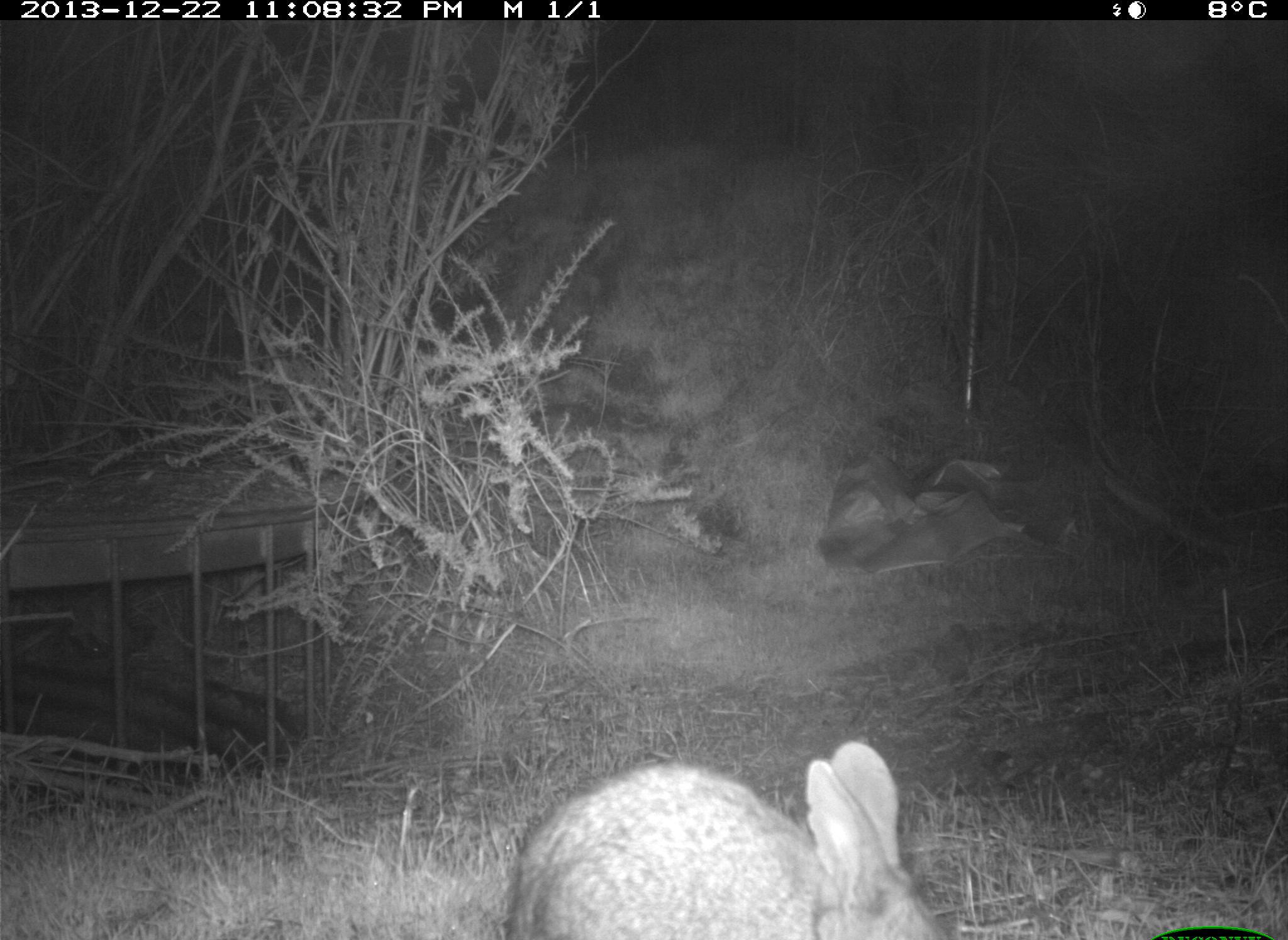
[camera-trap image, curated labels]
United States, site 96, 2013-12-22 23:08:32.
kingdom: Animalia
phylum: Chordata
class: Mammalia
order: Lagomorpha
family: Leporidae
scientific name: Leporidae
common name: rabbits and hares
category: rabbit